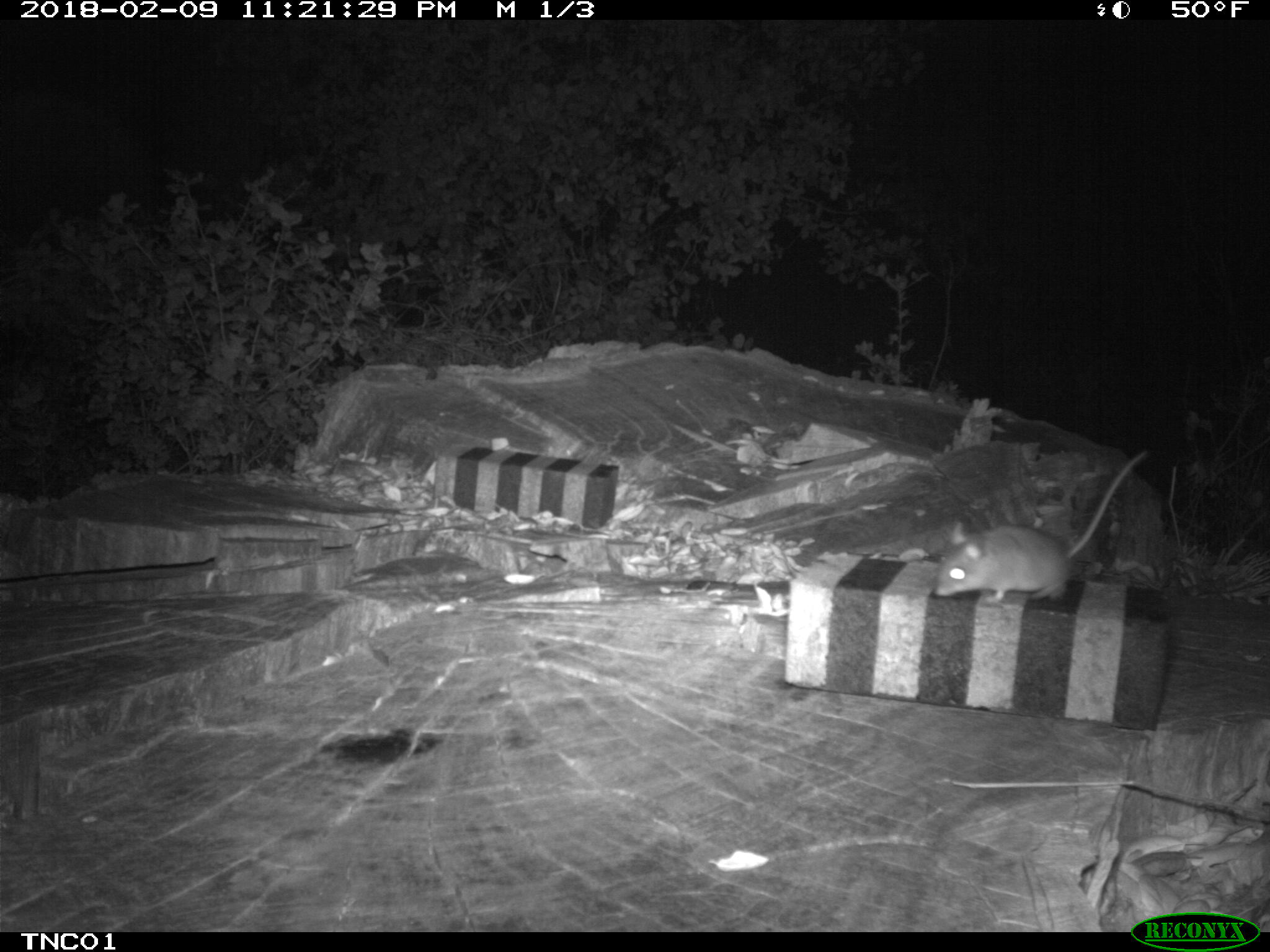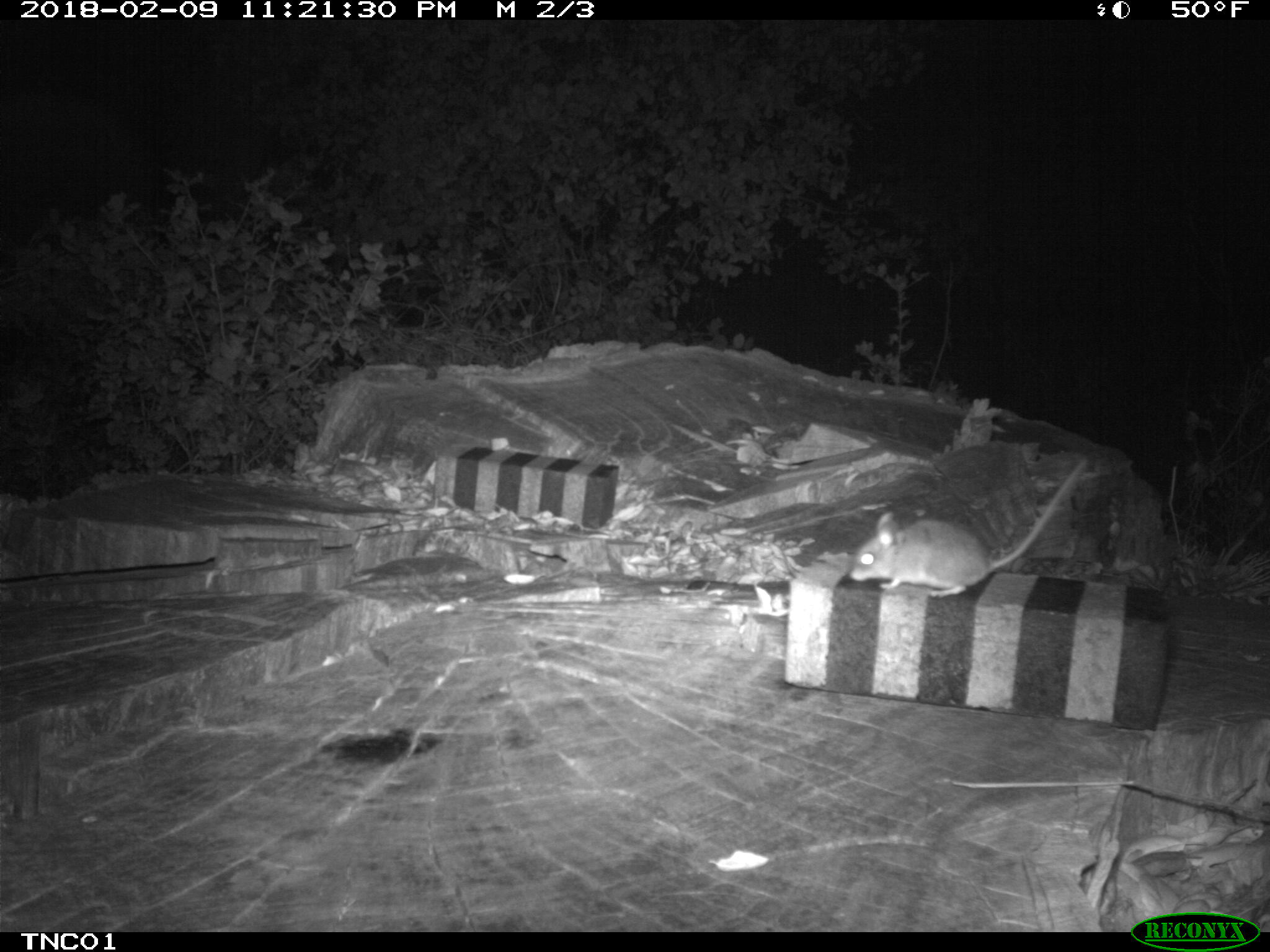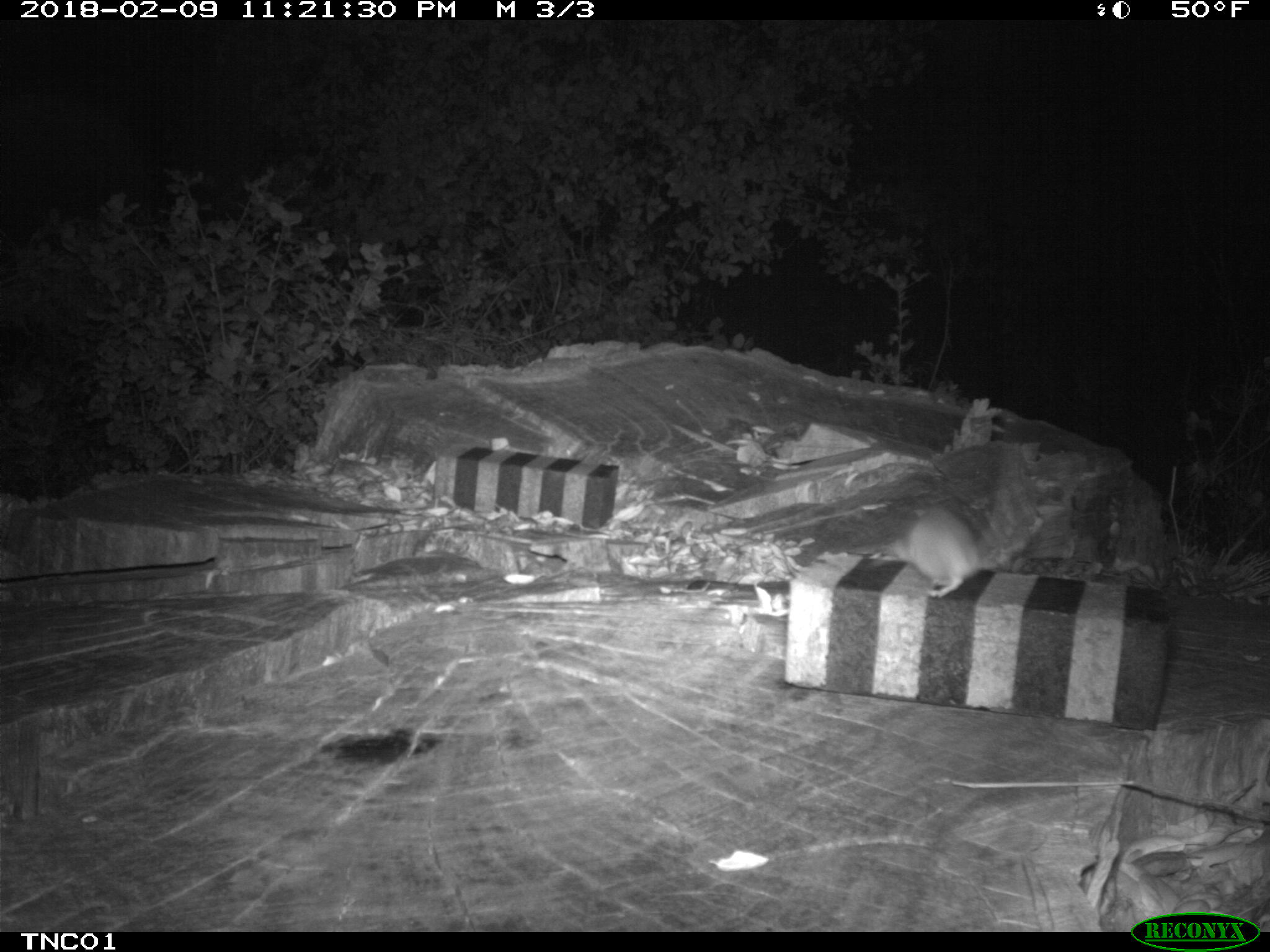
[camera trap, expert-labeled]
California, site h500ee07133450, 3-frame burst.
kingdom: Animalia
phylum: Chordata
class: Mammalia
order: Rodentia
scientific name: Rodentia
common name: rodent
Rodent (Rodentia).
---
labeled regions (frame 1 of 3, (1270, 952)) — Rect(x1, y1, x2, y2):
rodent: Rect(934, 448, 1147, 602)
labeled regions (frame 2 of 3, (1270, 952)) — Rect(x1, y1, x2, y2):
rodent: Rect(848, 456, 1091, 595)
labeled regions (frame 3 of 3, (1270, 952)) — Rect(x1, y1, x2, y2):
rodent: Rect(882, 500, 1001, 599)